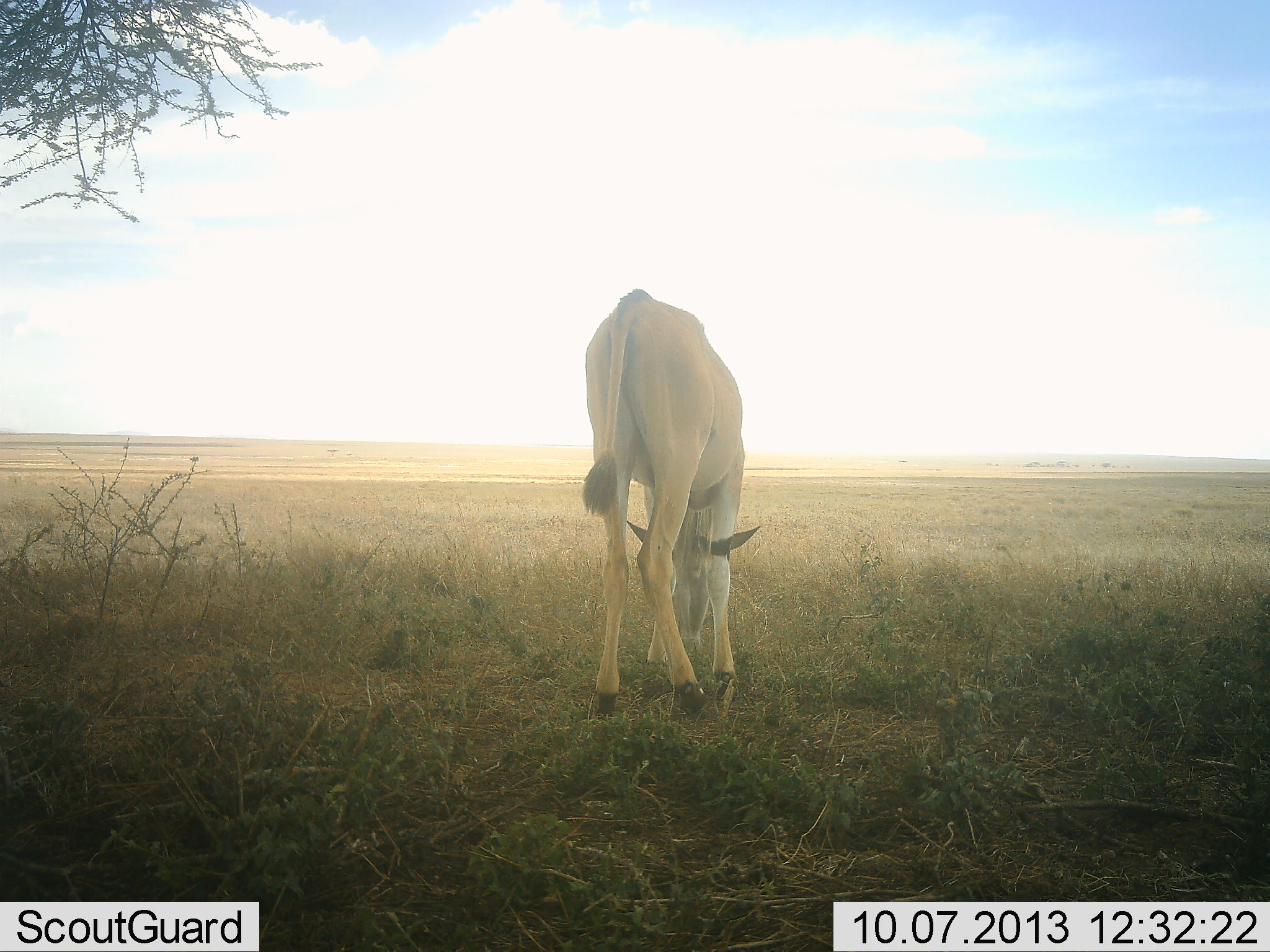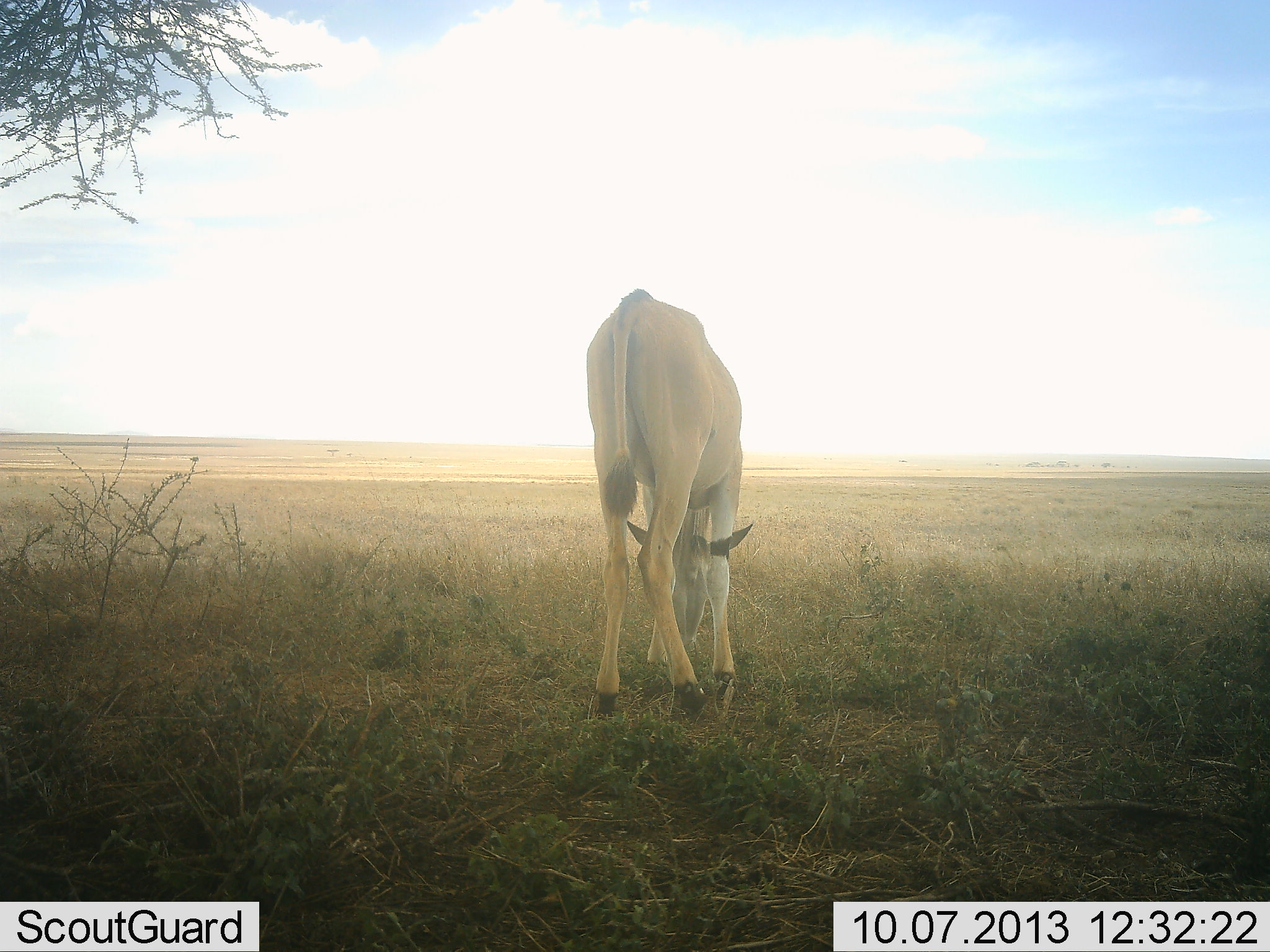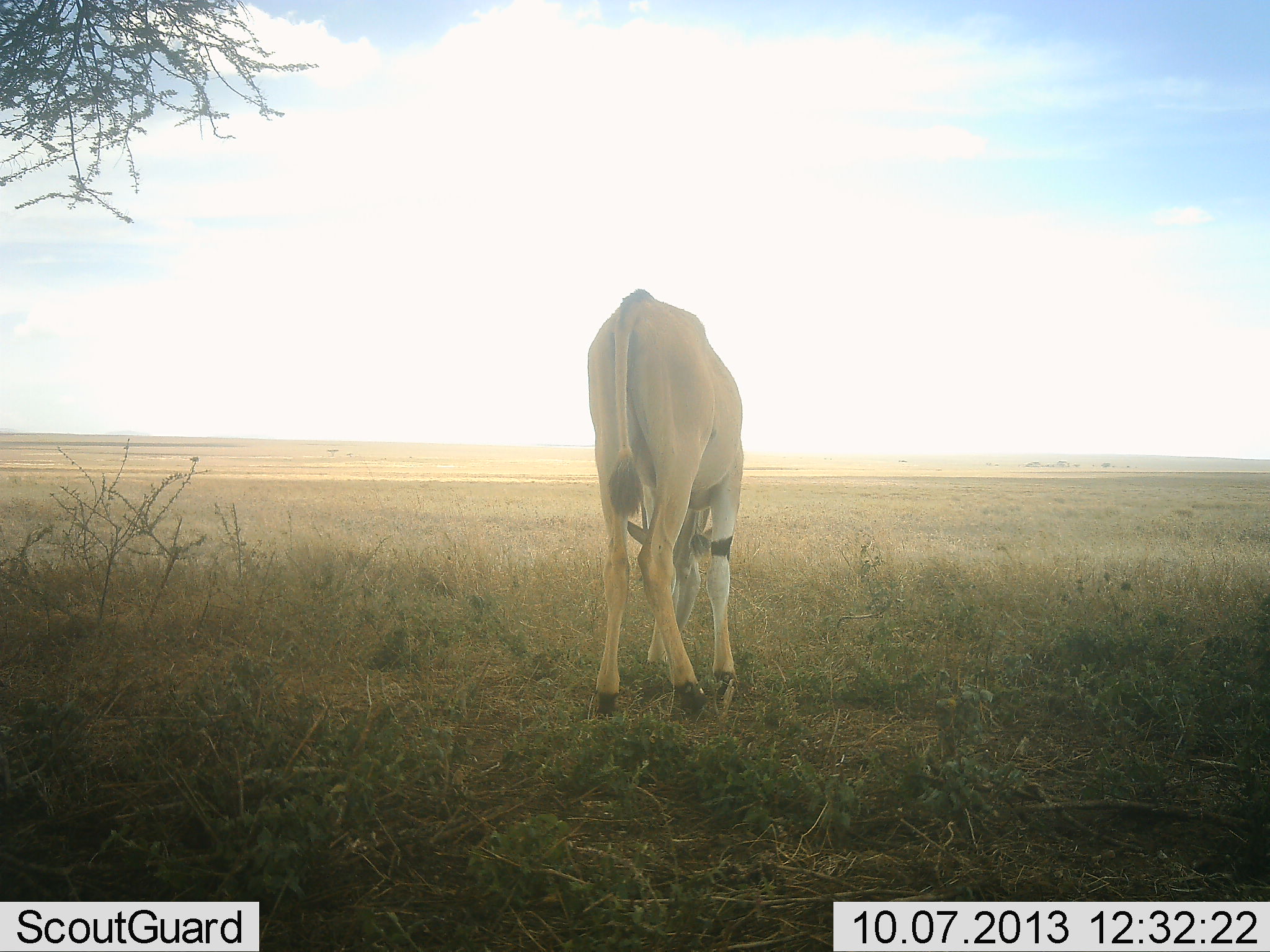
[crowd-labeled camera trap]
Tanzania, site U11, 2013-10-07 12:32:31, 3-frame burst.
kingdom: Animalia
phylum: Chordata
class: Mammalia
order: Artiodactyla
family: Bovidae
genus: Tragelaphus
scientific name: Tragelaphus oryx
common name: eland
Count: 1.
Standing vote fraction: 28%.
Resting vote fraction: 0%.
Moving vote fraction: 0%.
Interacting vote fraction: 0%.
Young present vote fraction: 17%.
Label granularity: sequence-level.